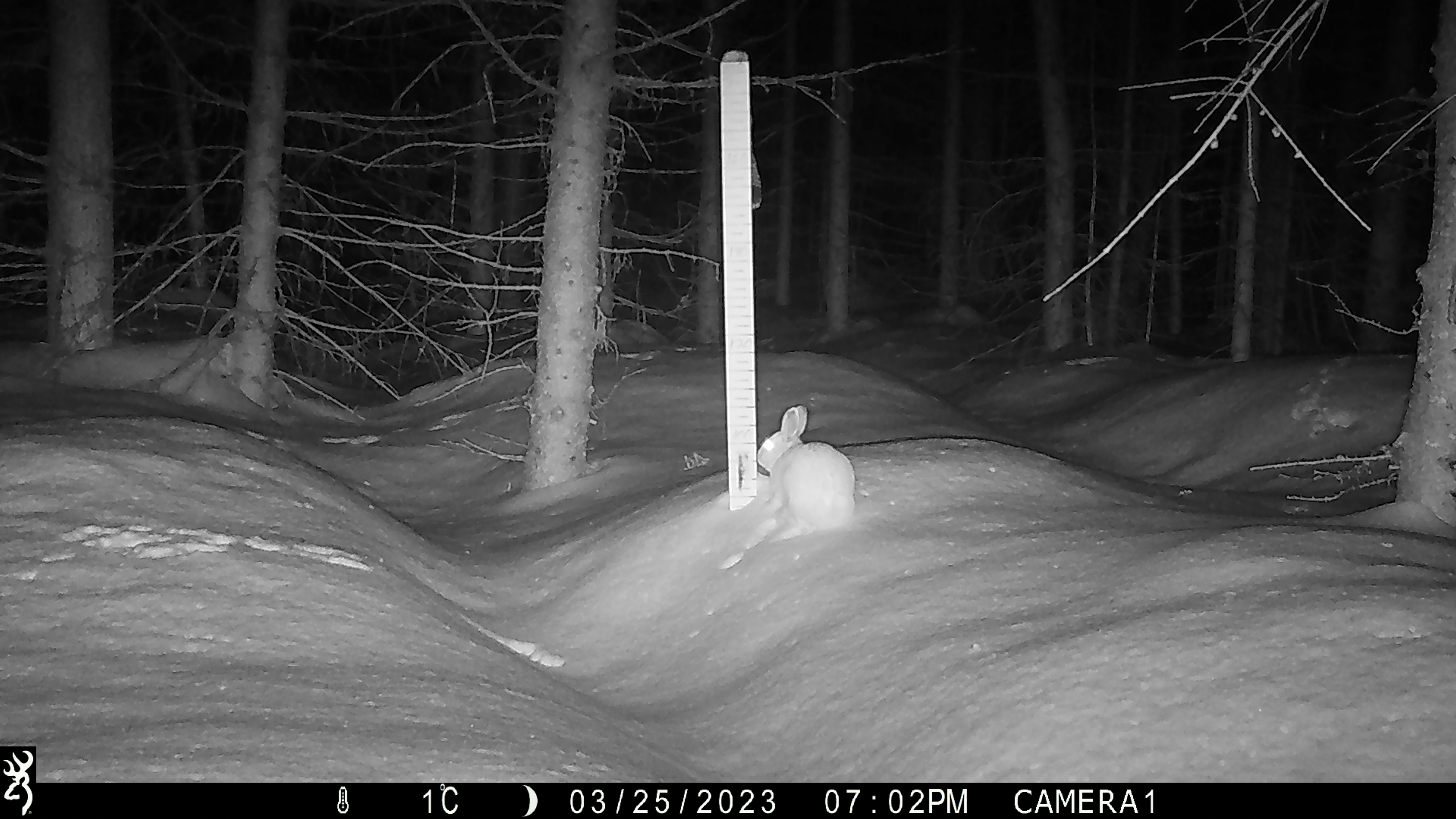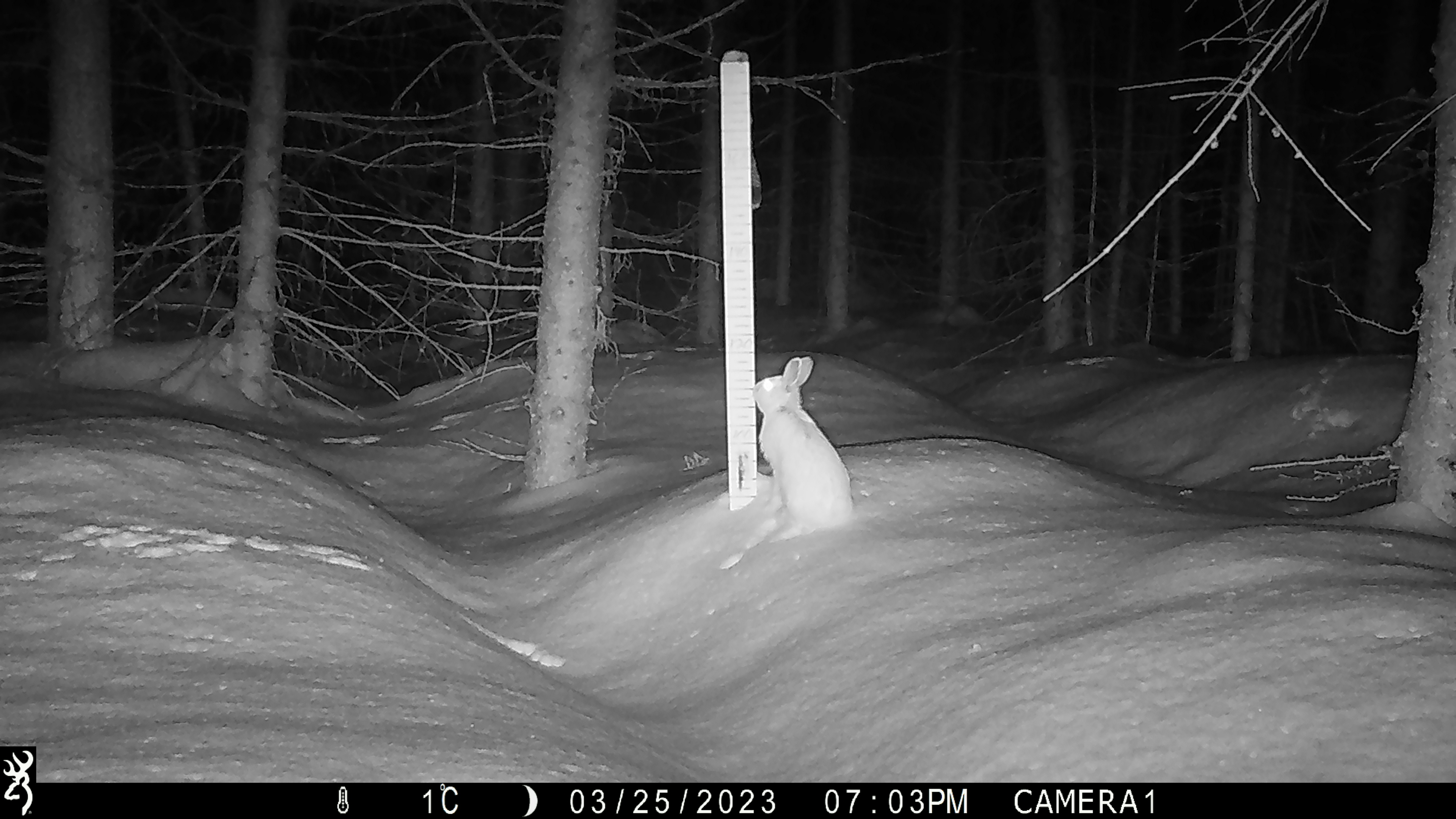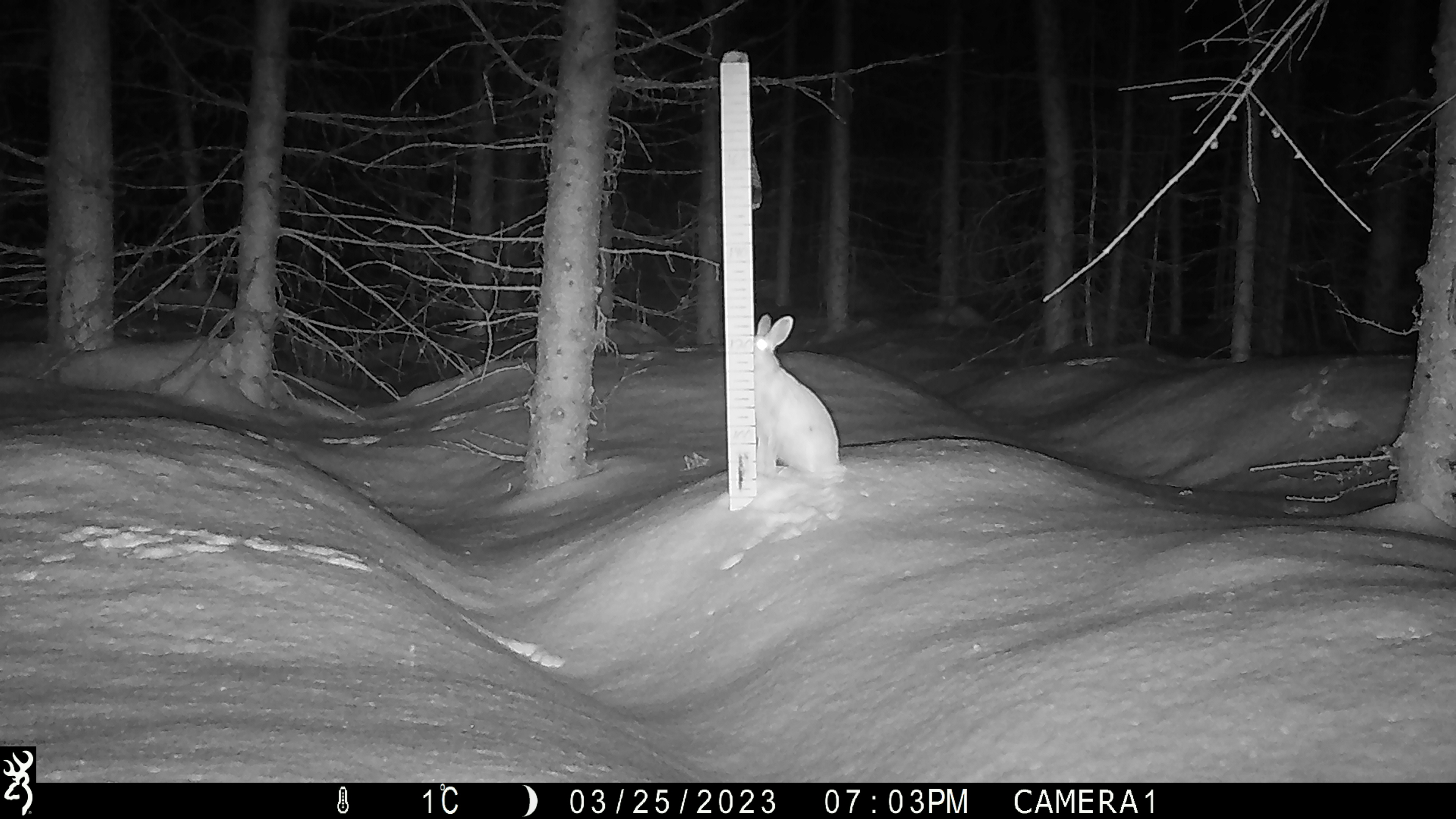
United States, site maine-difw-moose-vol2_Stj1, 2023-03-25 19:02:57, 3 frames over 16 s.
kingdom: Animalia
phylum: Chordata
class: Mammalia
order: Lagomorpha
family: Leporidae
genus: Lepus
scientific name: Lepus americanus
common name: snowshoe hare